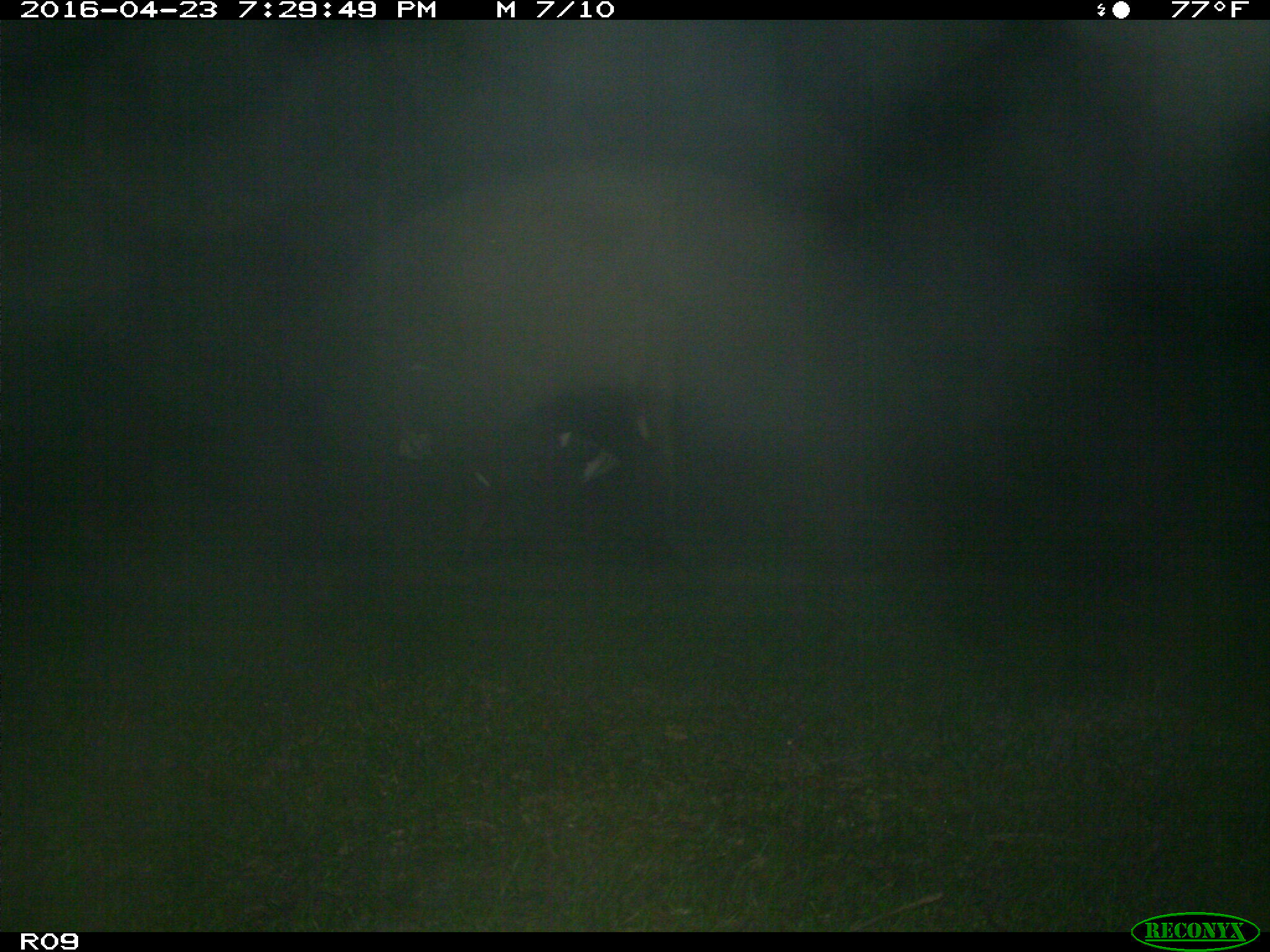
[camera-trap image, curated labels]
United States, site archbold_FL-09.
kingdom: Animalia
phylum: Chordata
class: Mammalia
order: Artiodactyla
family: Bovidae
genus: Bos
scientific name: Bos taurus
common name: domestic cow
Bos taurus (domestic cow).